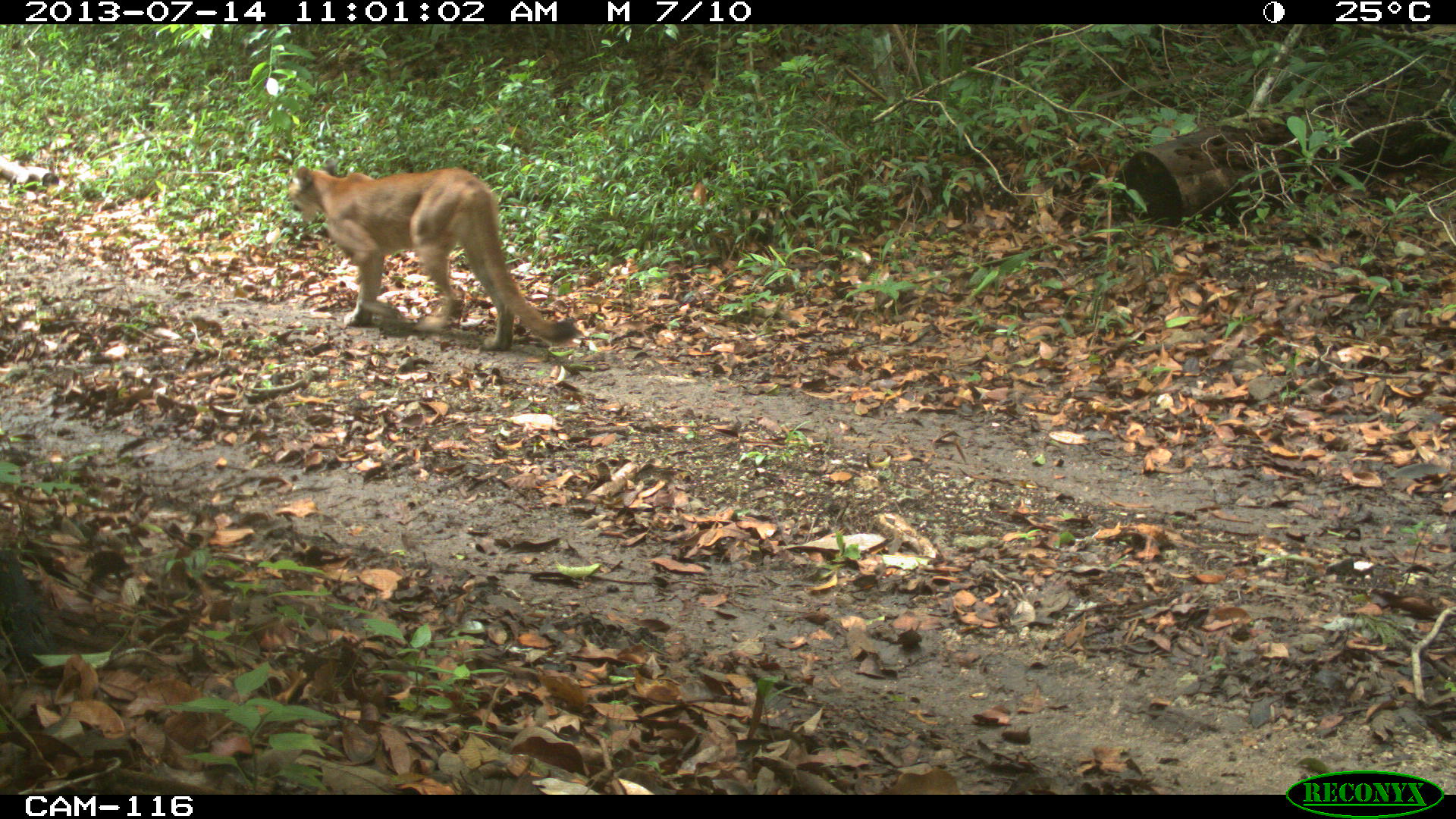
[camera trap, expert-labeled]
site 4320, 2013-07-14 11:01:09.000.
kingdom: Animalia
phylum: Chordata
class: Mammalia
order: Carnivora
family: Felidae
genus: Puma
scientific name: Puma concolor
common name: mountain lion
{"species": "Puma concolor (mountain lion)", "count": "1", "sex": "female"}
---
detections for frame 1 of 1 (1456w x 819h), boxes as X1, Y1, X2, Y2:
puma concolor: 285, 158, 581, 349